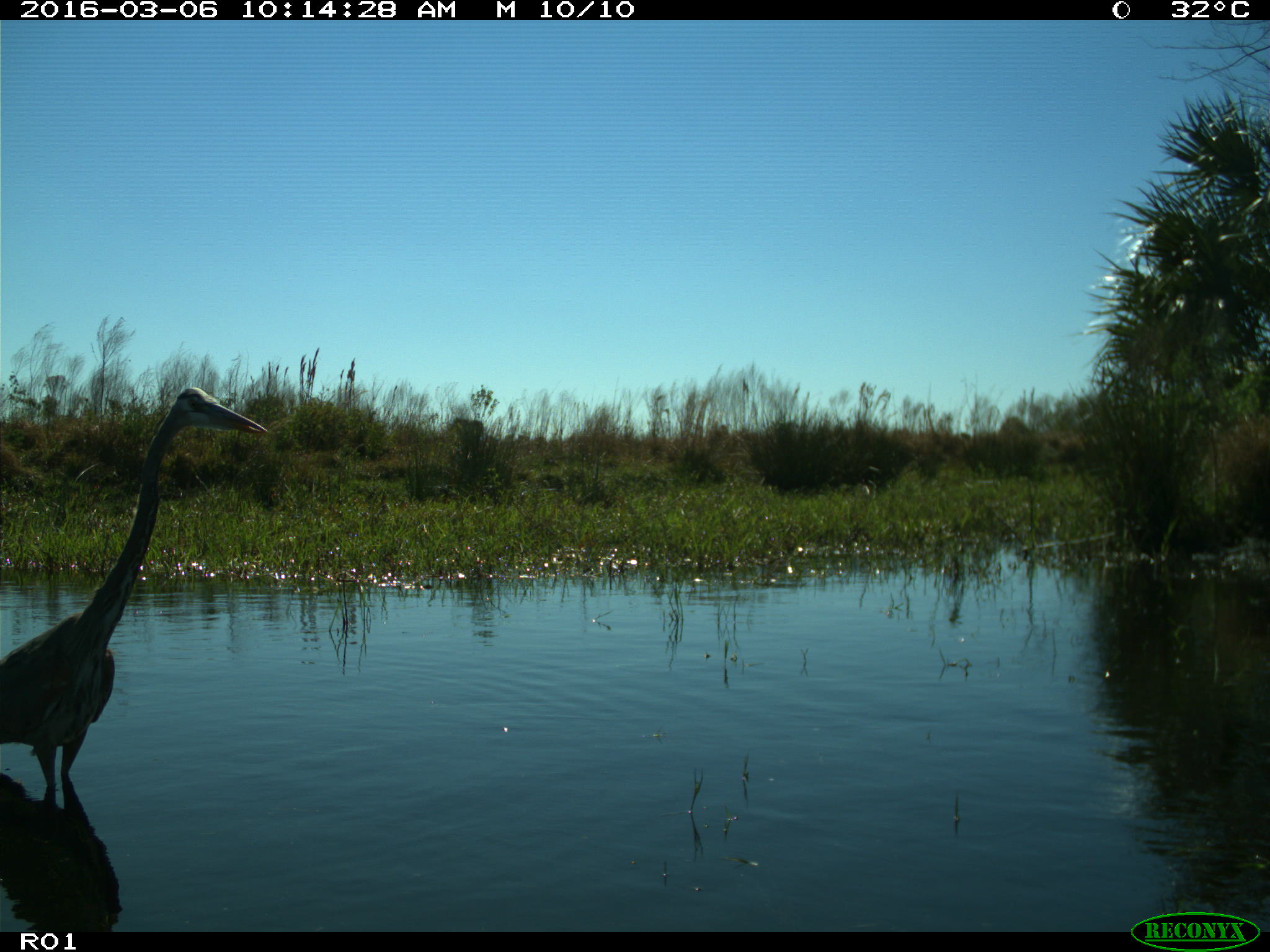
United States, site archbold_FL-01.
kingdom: Animalia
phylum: Chordata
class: Aves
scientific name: Aves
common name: birds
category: unidentified bird